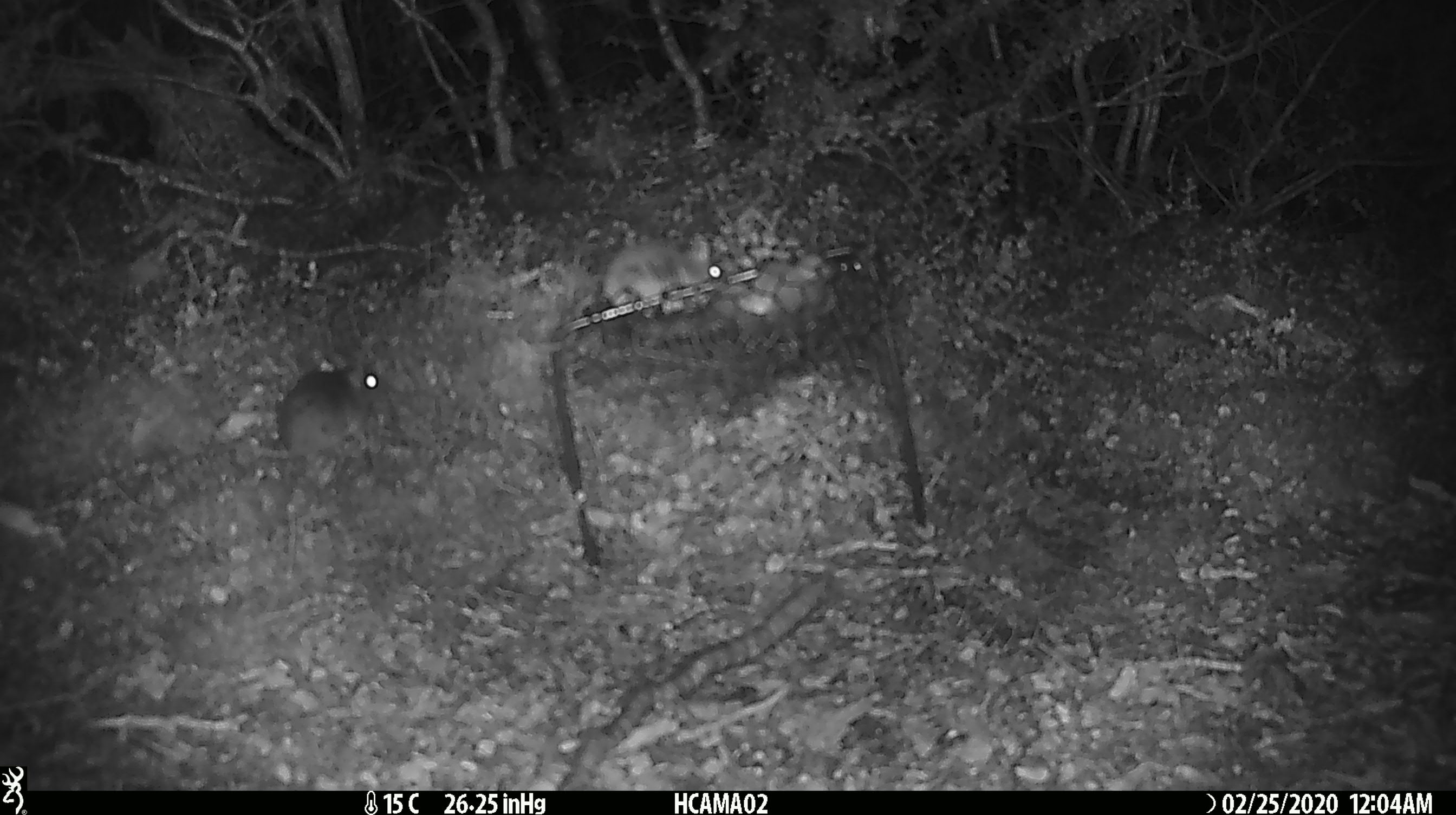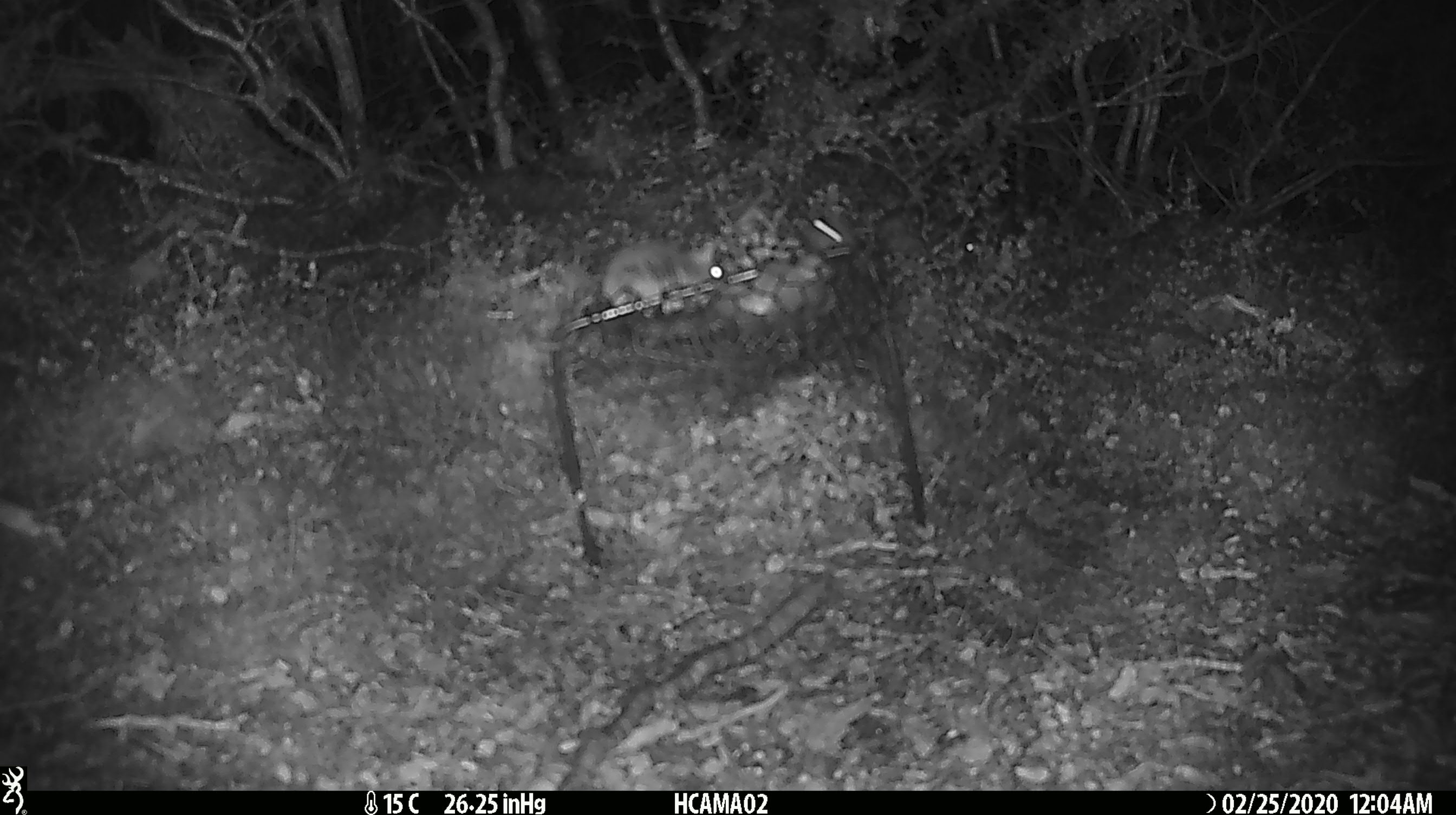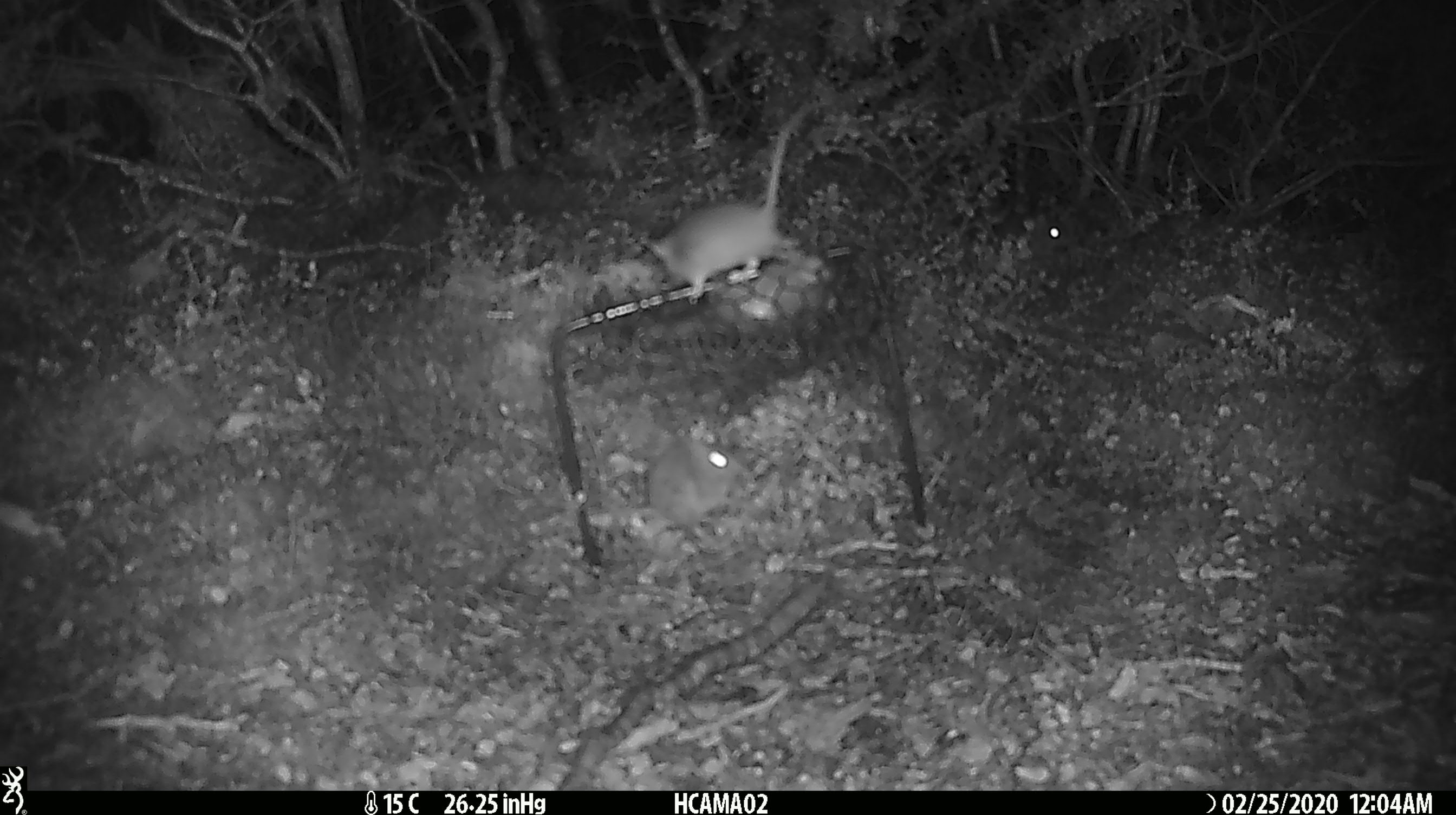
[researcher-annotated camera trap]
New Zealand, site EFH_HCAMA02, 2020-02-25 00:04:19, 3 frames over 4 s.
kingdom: Animalia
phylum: Chordata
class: Mammalia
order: Rodentia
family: Muridae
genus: Mus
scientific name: Mus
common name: mouse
Mouse (Mus).